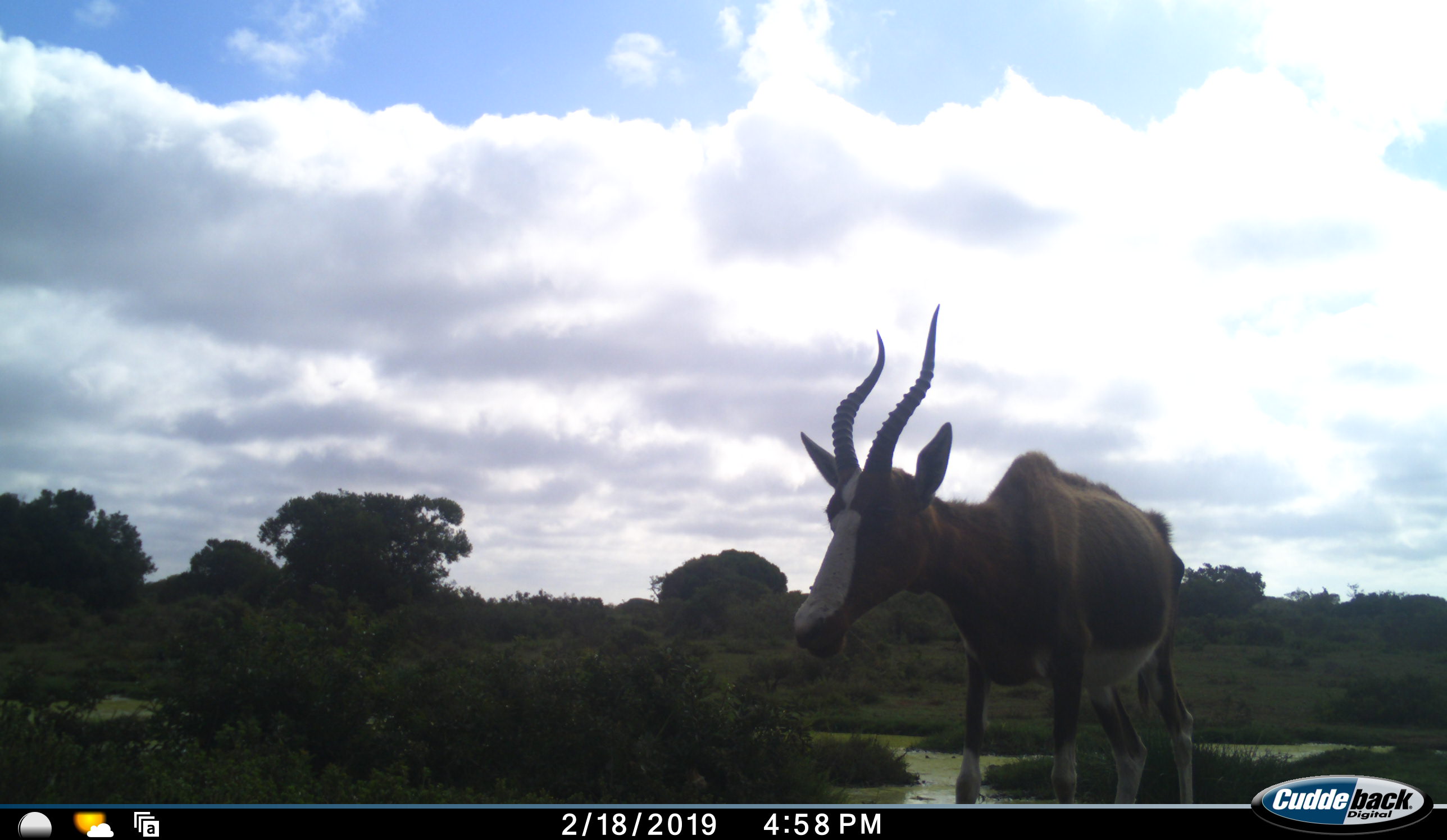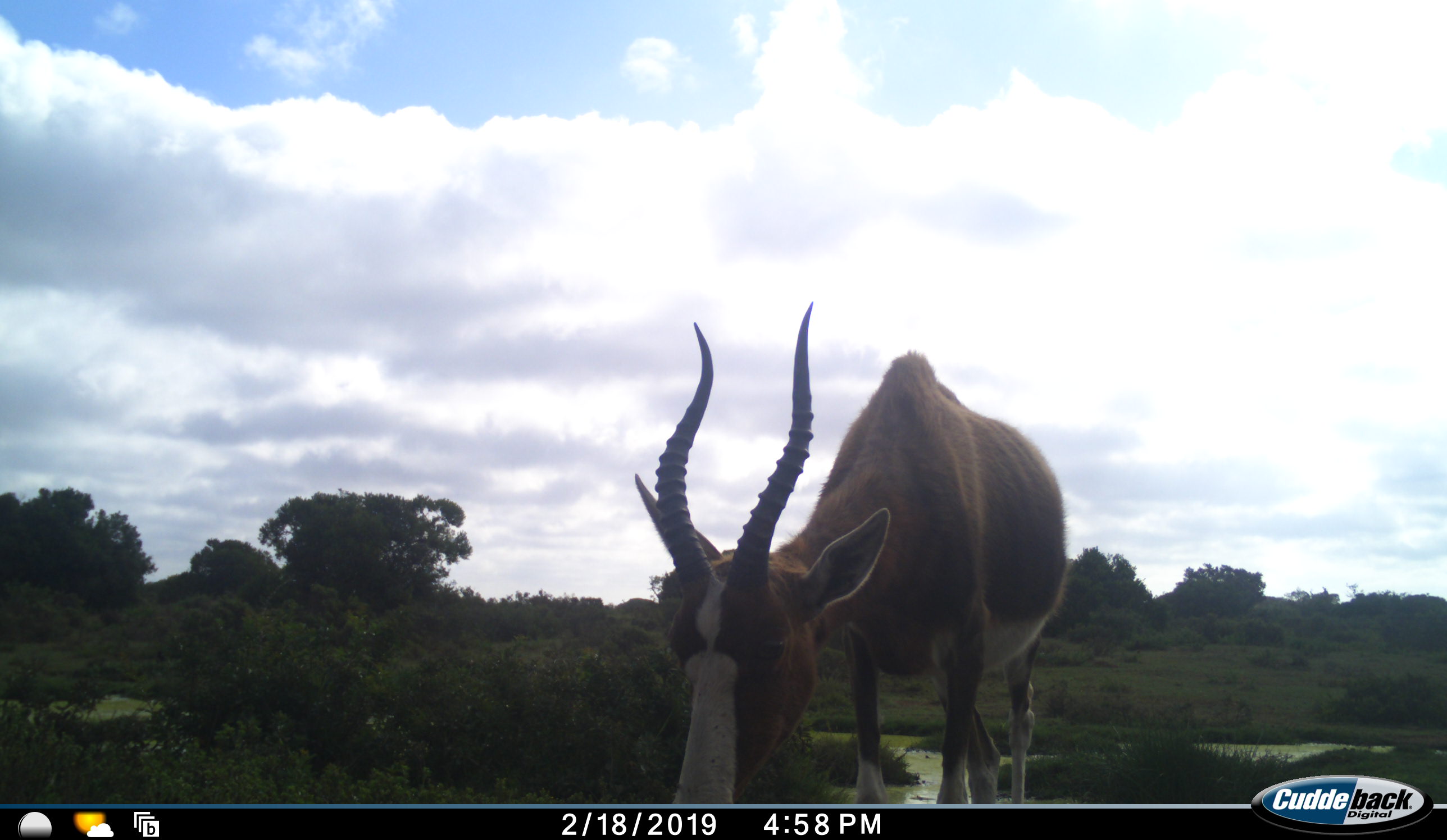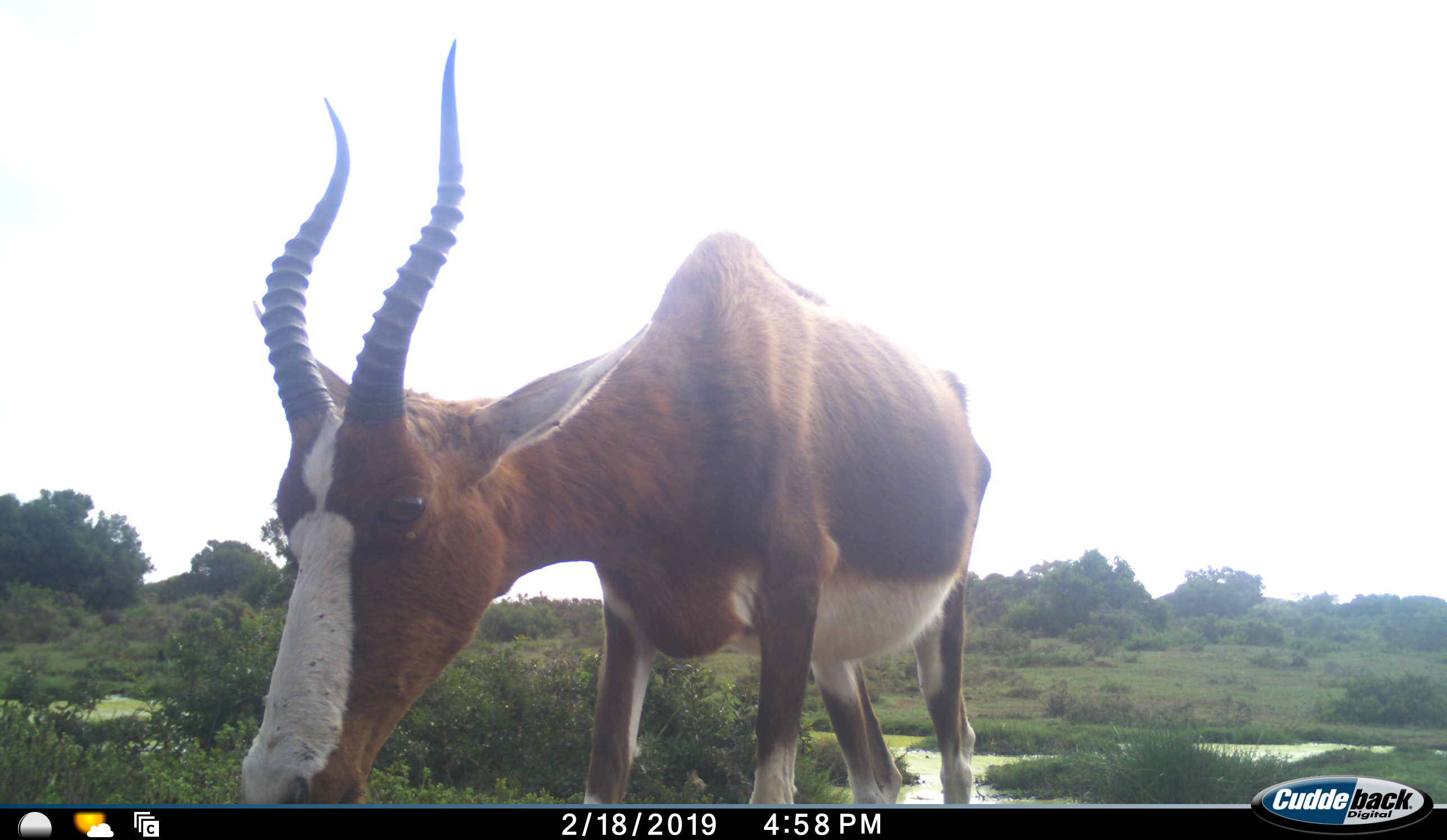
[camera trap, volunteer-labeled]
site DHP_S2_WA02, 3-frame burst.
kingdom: Animalia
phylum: Chordata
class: Mammalia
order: Artiodactyla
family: Bovidae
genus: Damaliscus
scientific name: Damaliscus pygargus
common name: bontebok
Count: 1.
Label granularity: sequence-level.